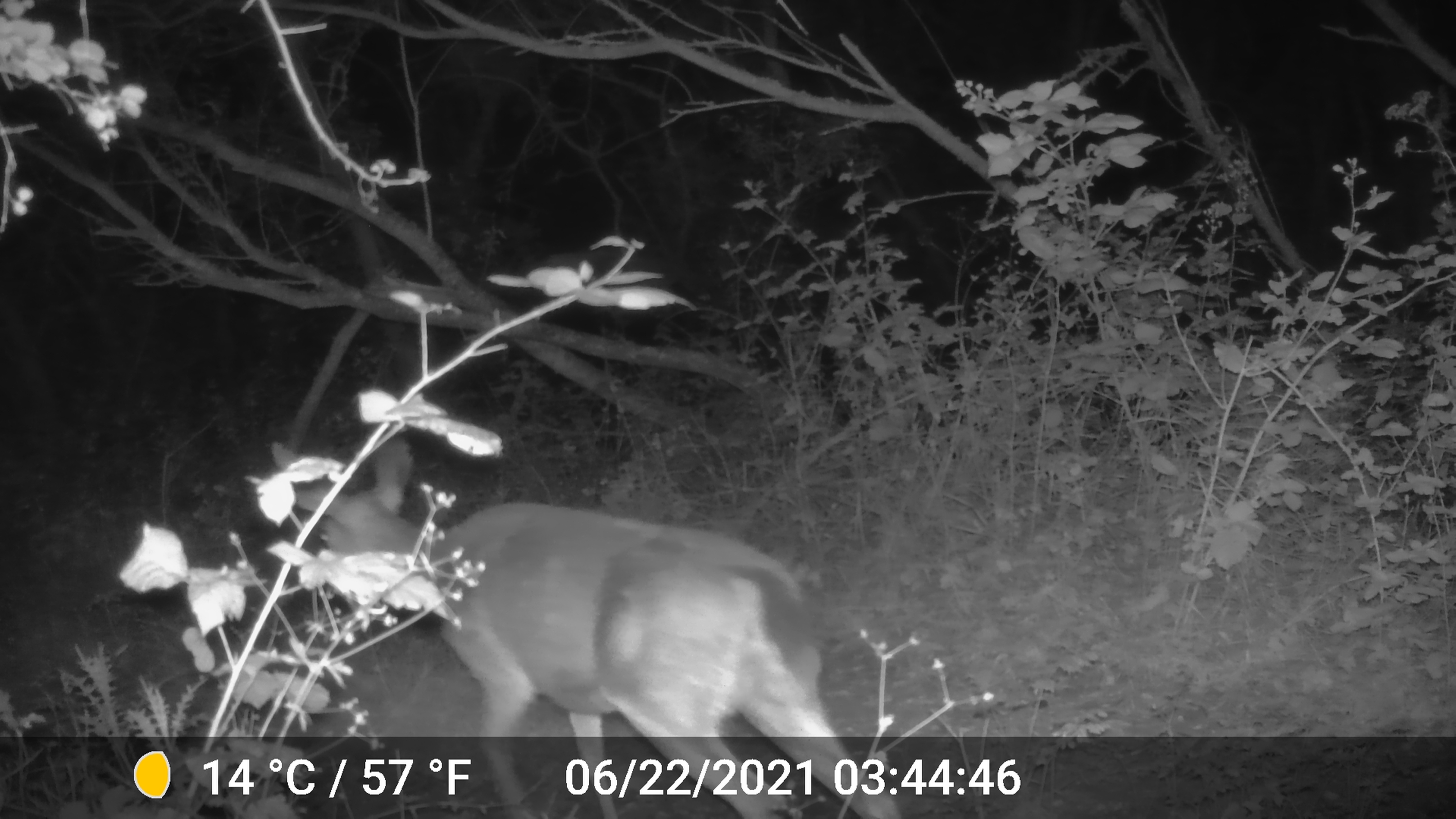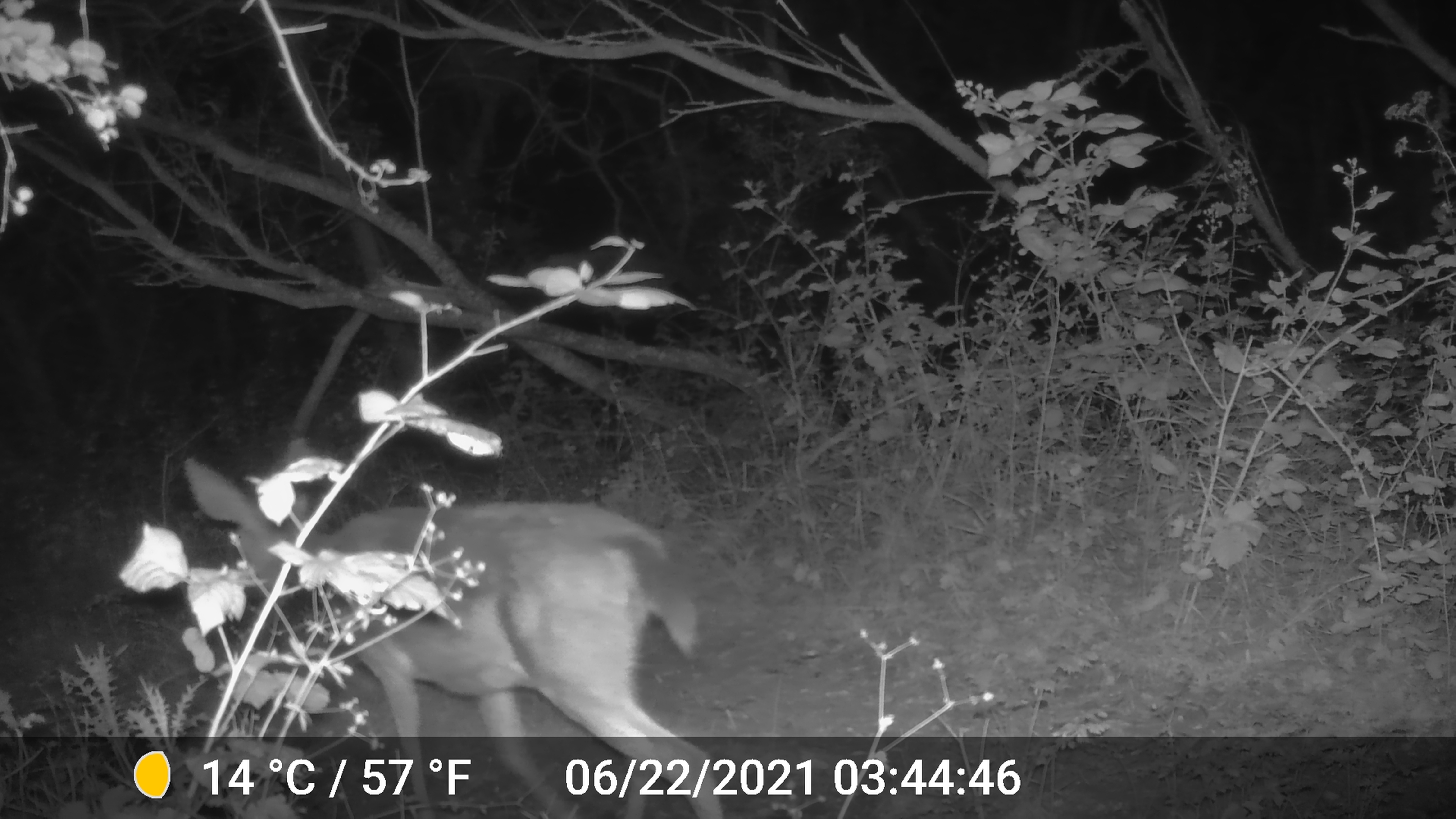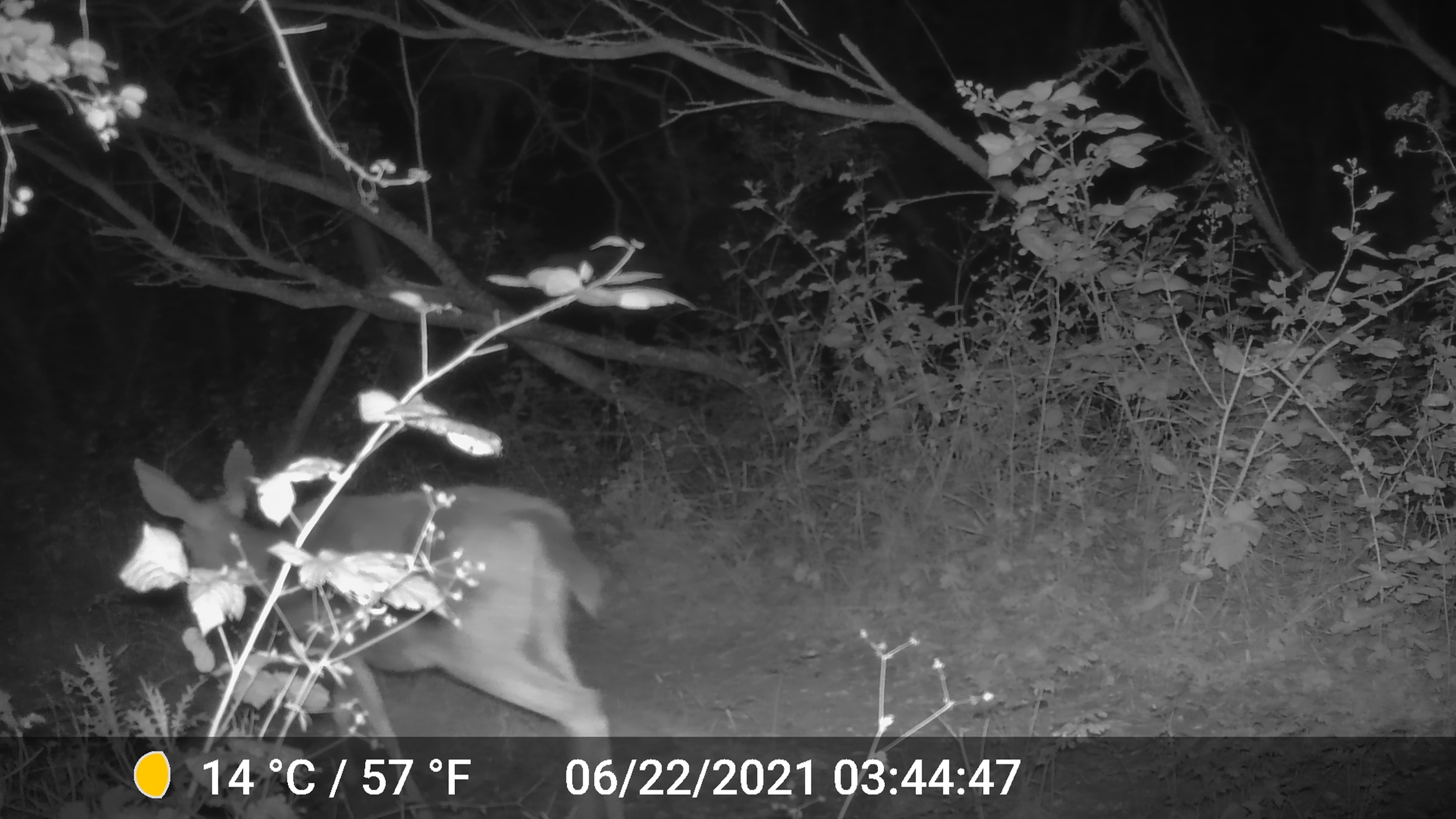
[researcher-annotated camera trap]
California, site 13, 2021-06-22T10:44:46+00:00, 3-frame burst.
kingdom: Animalia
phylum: Chordata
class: Mammalia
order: Artiodactyla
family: Cervidae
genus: Odocoileus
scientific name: Odocoileus hemionus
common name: mule deer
Mule deer (Odocoileus hemionus).